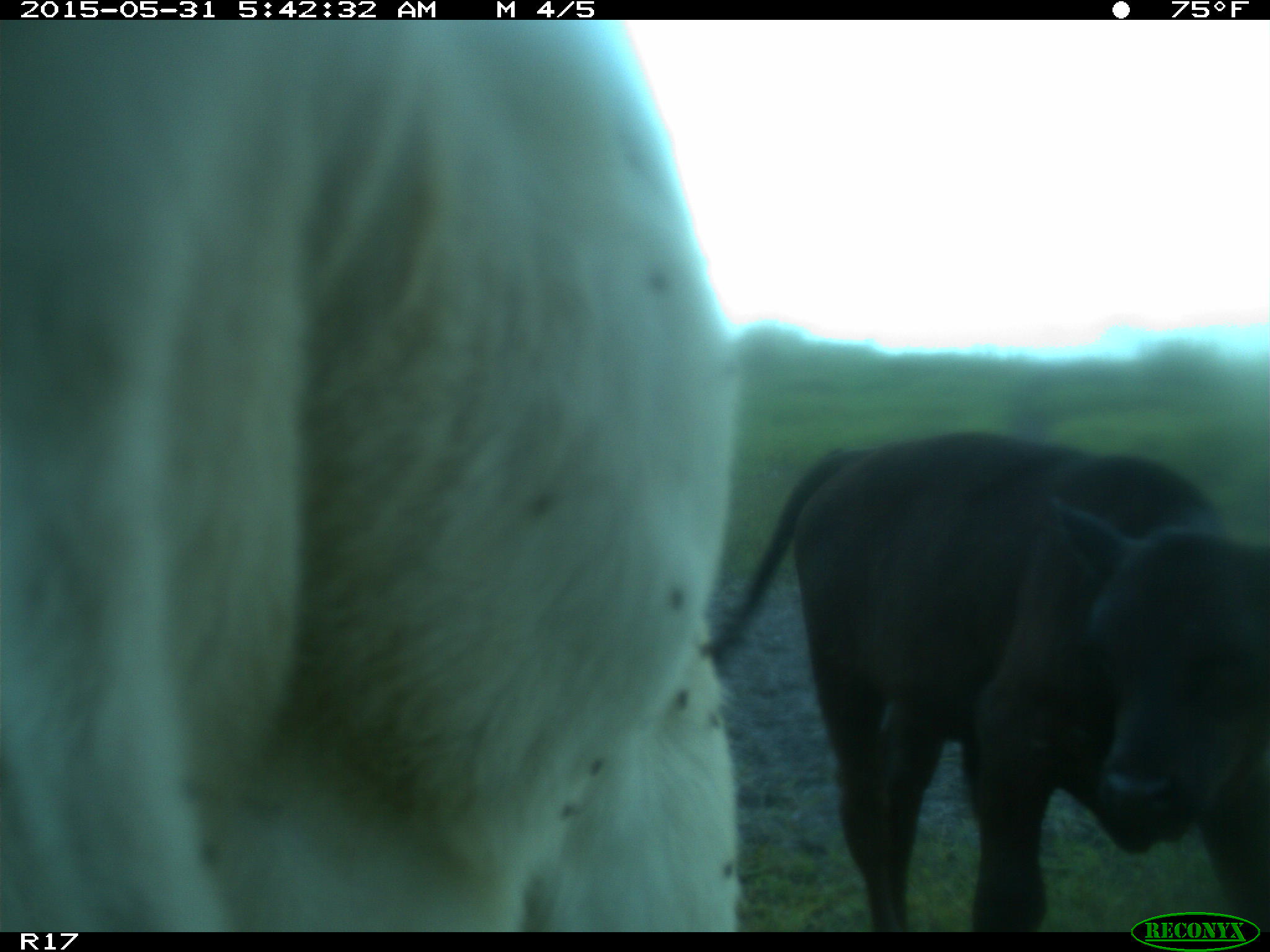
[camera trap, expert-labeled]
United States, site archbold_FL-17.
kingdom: Animalia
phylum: Chordata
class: Mammalia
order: Artiodactyla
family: Bovidae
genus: Bos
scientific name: Bos taurus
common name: domestic cow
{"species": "Bos taurus (domestic cow)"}